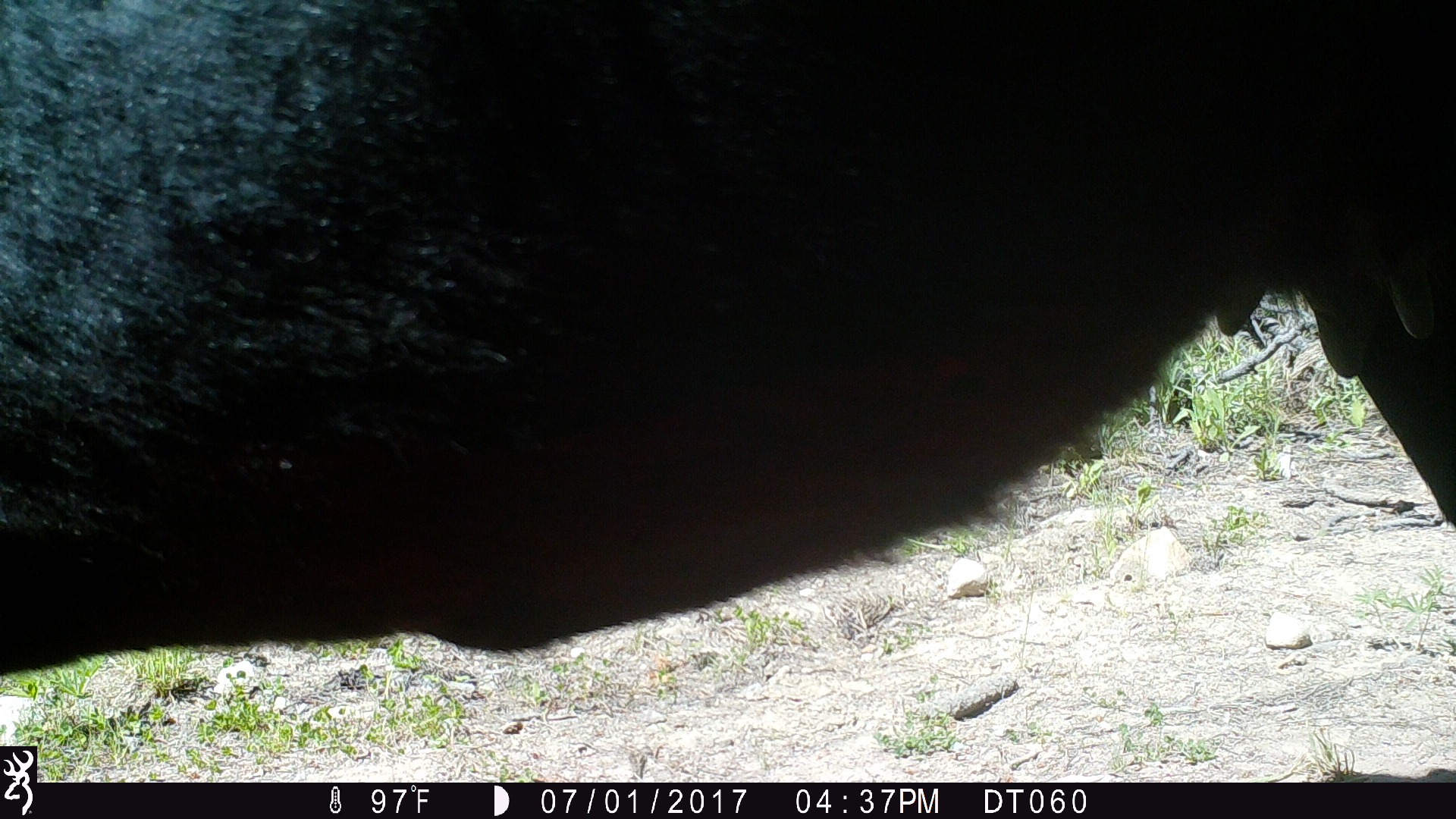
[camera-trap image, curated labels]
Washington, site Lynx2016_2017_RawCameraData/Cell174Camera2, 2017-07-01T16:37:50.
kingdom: Animalia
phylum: Chordata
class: Mammalia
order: Artiodactyla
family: Bovidae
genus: Bos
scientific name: Bos taurus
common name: domestic cattle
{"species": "domestic cattle (Bos taurus)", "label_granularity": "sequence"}